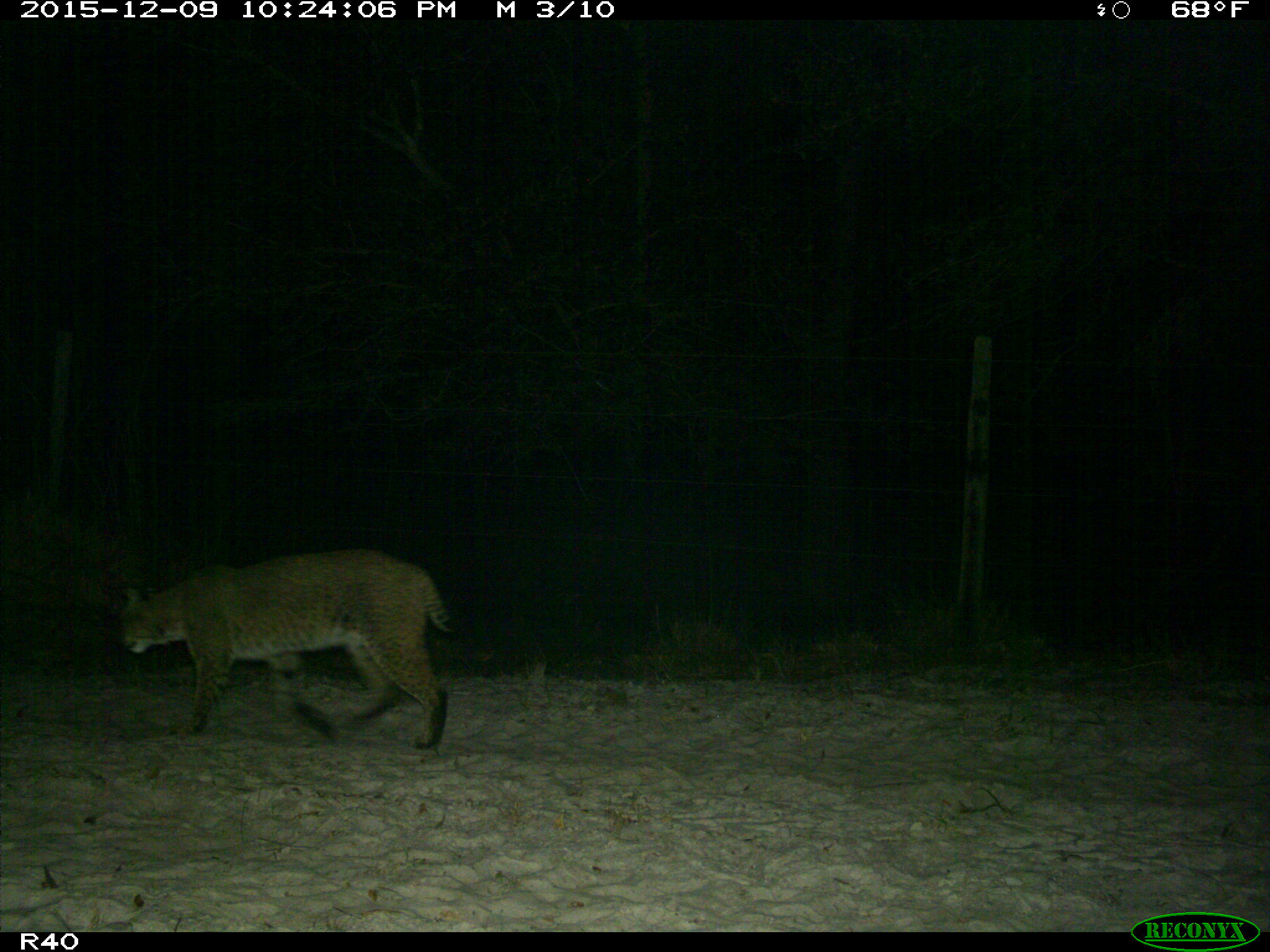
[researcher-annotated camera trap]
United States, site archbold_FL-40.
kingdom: Animalia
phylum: Chordata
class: Mammalia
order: Carnivora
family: Felidae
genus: Lynx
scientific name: Lynx rufus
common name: bobcat